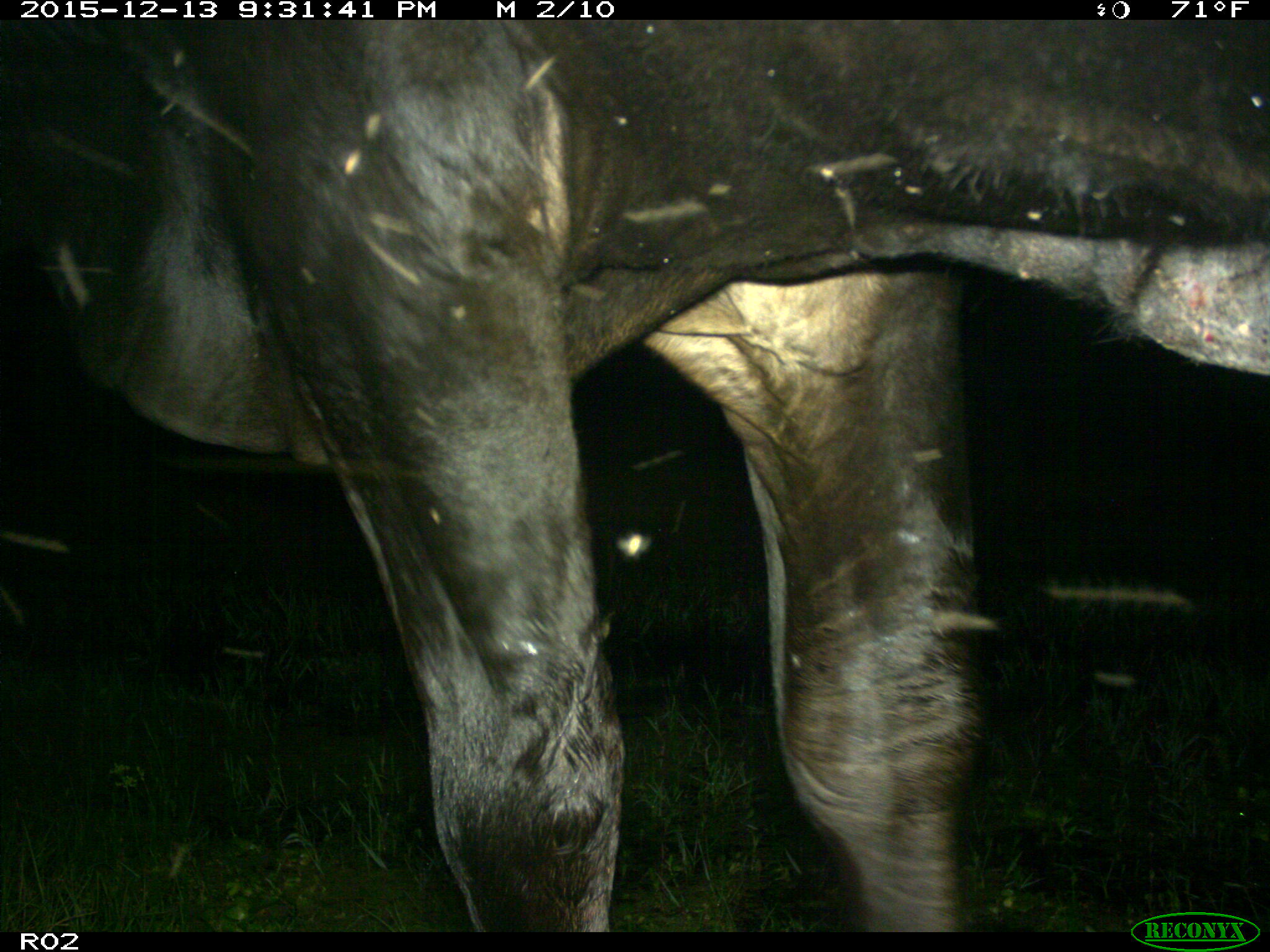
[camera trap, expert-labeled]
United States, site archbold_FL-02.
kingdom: Animalia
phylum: Chordata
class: Mammalia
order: Artiodactyla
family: Bovidae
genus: Bos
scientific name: Bos taurus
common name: domestic cow